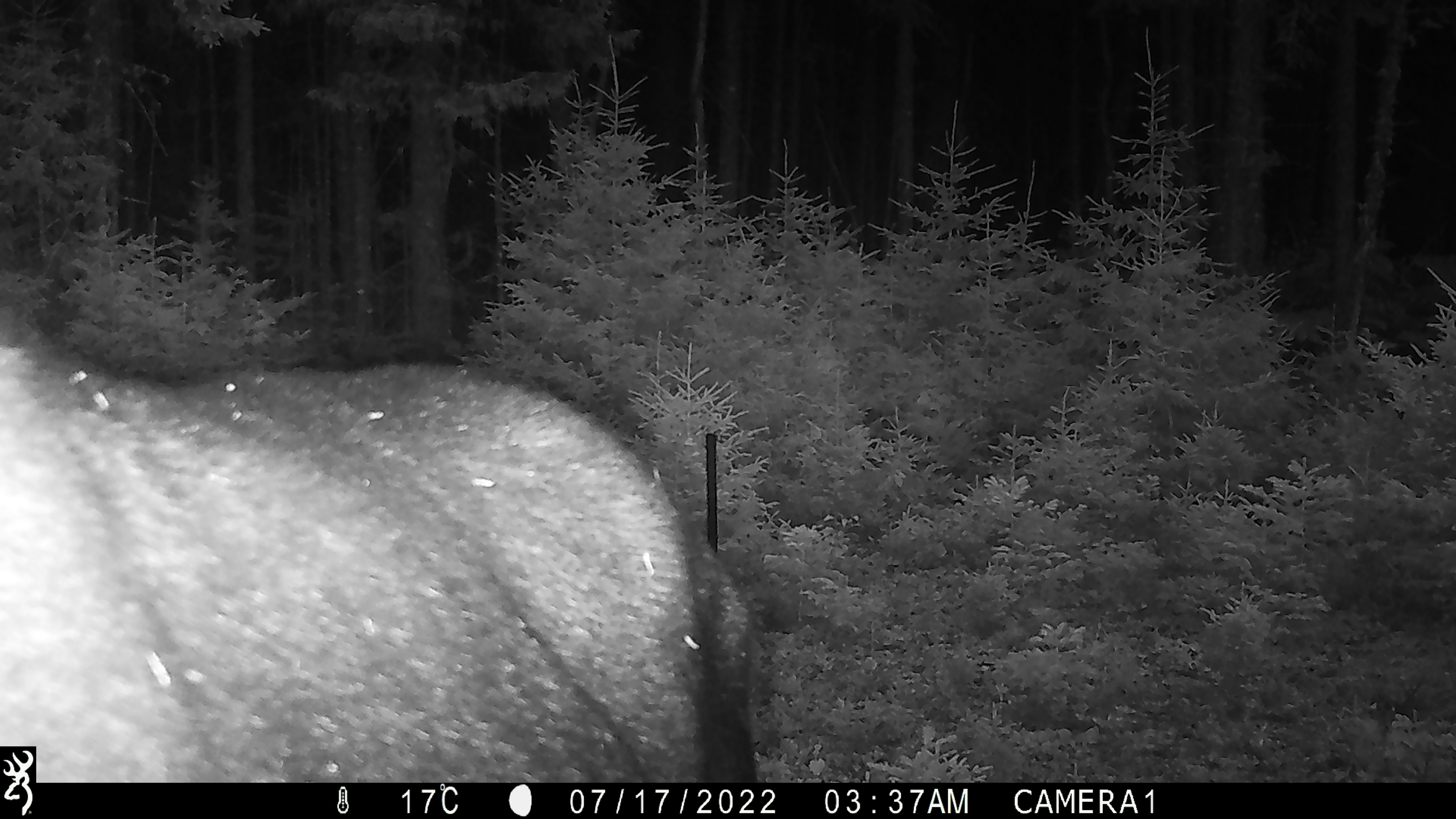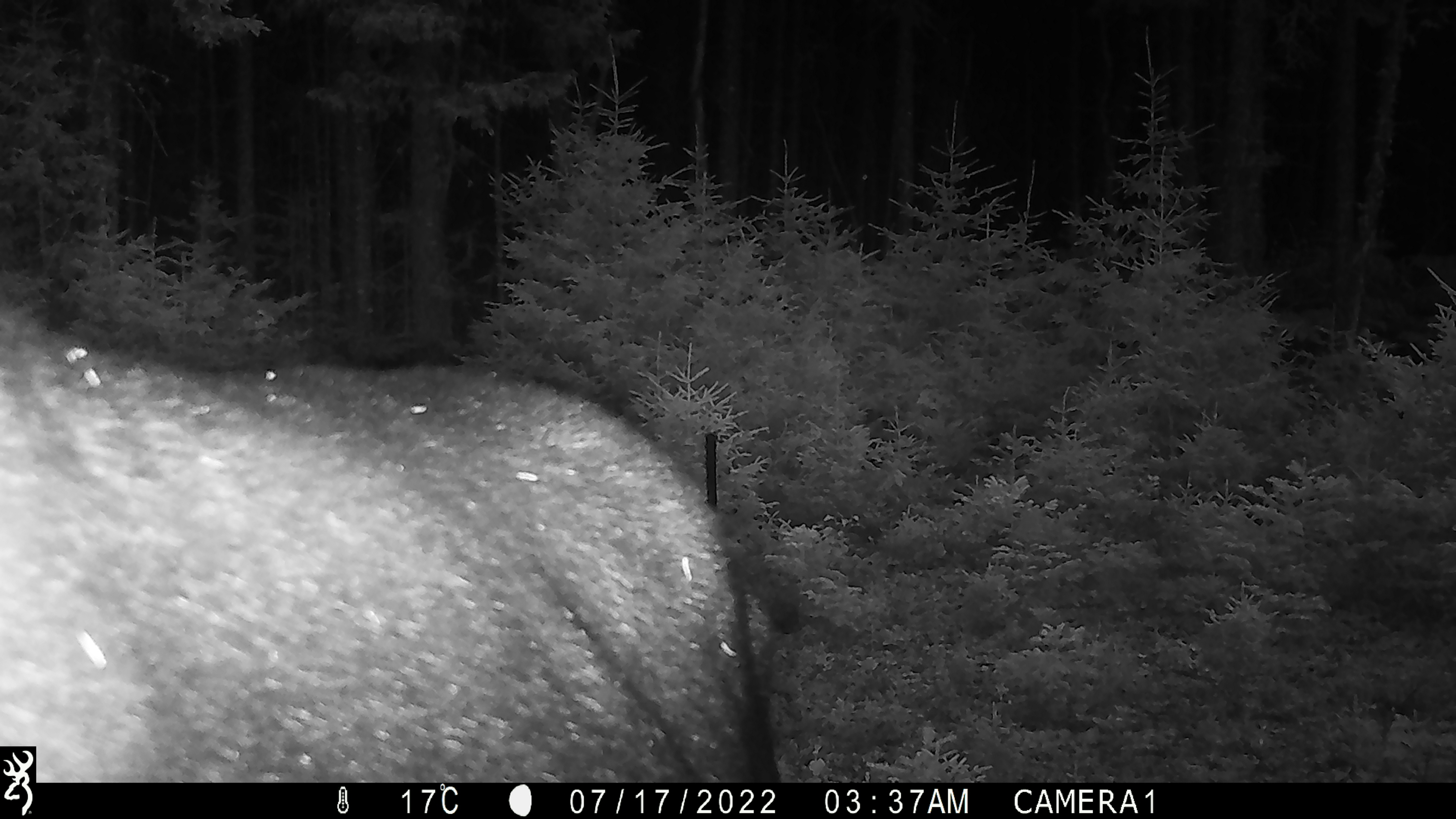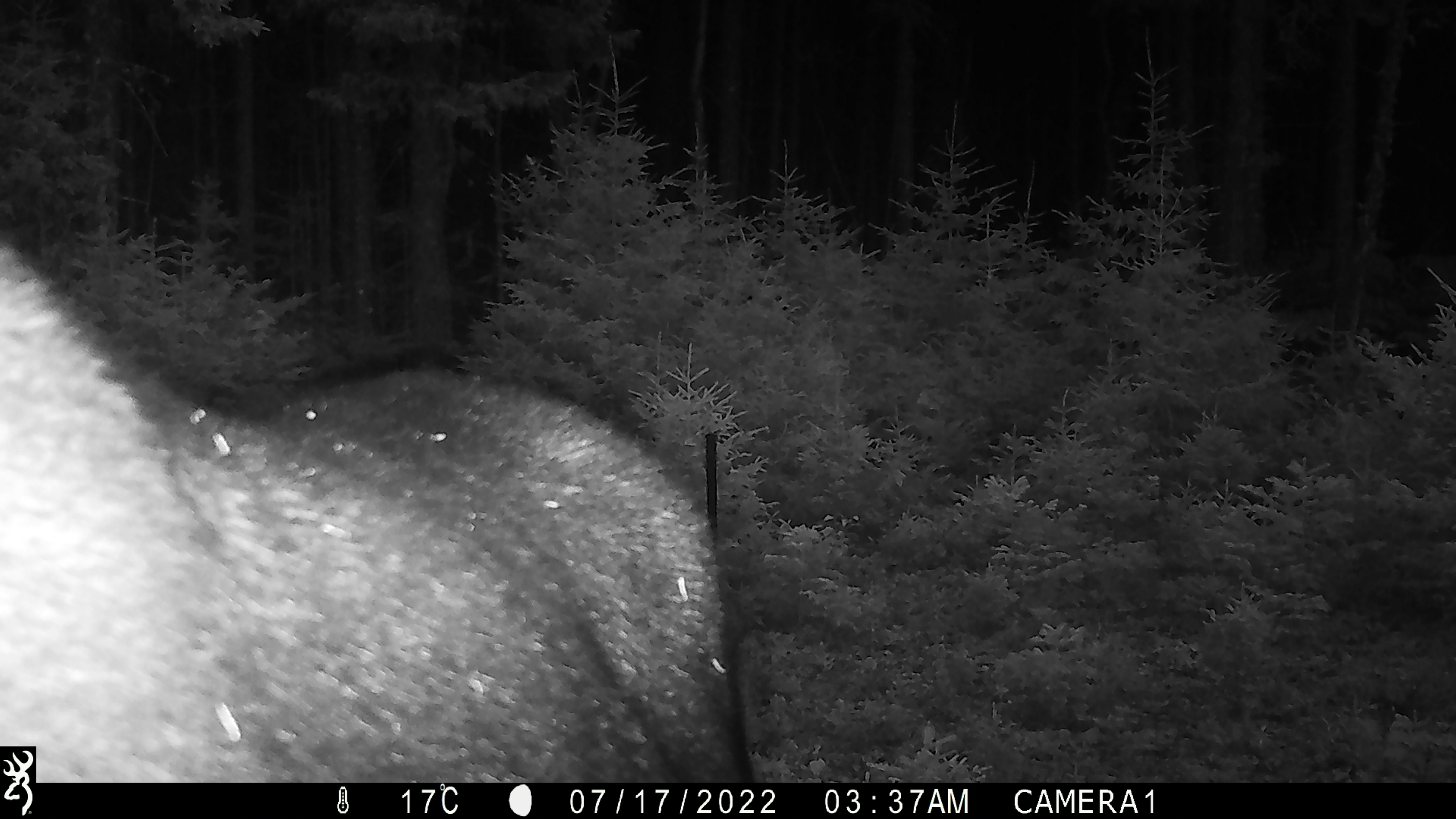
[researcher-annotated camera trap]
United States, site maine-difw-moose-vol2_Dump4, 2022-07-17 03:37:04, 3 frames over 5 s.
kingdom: Animalia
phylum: Chordata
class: Mammalia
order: Artiodactyla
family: Cervidae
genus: Alces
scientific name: Alces alces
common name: moose